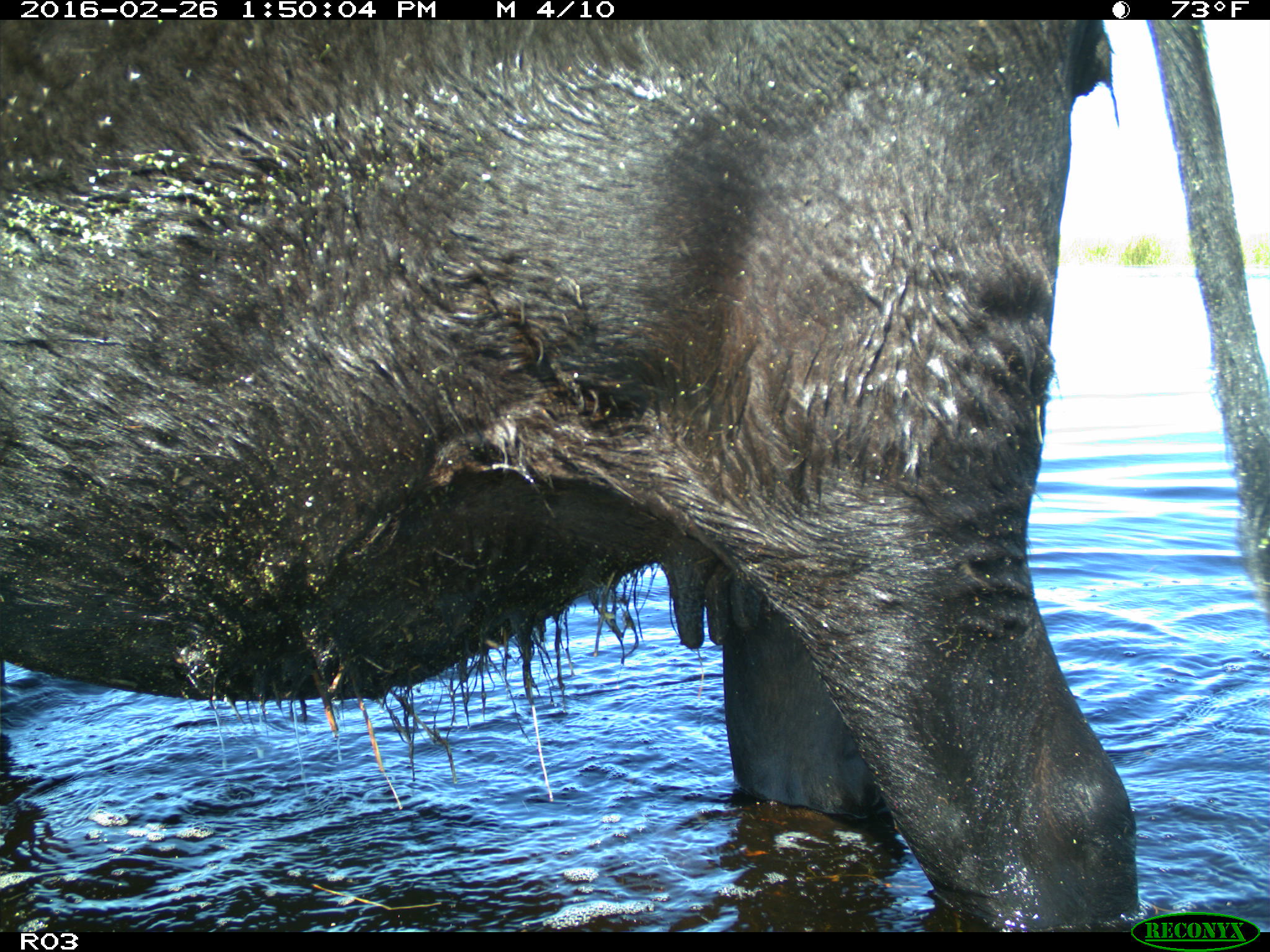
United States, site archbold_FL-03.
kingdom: Animalia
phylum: Chordata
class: Mammalia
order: Artiodactyla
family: Bovidae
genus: Bos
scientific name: Bos taurus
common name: domestic cow